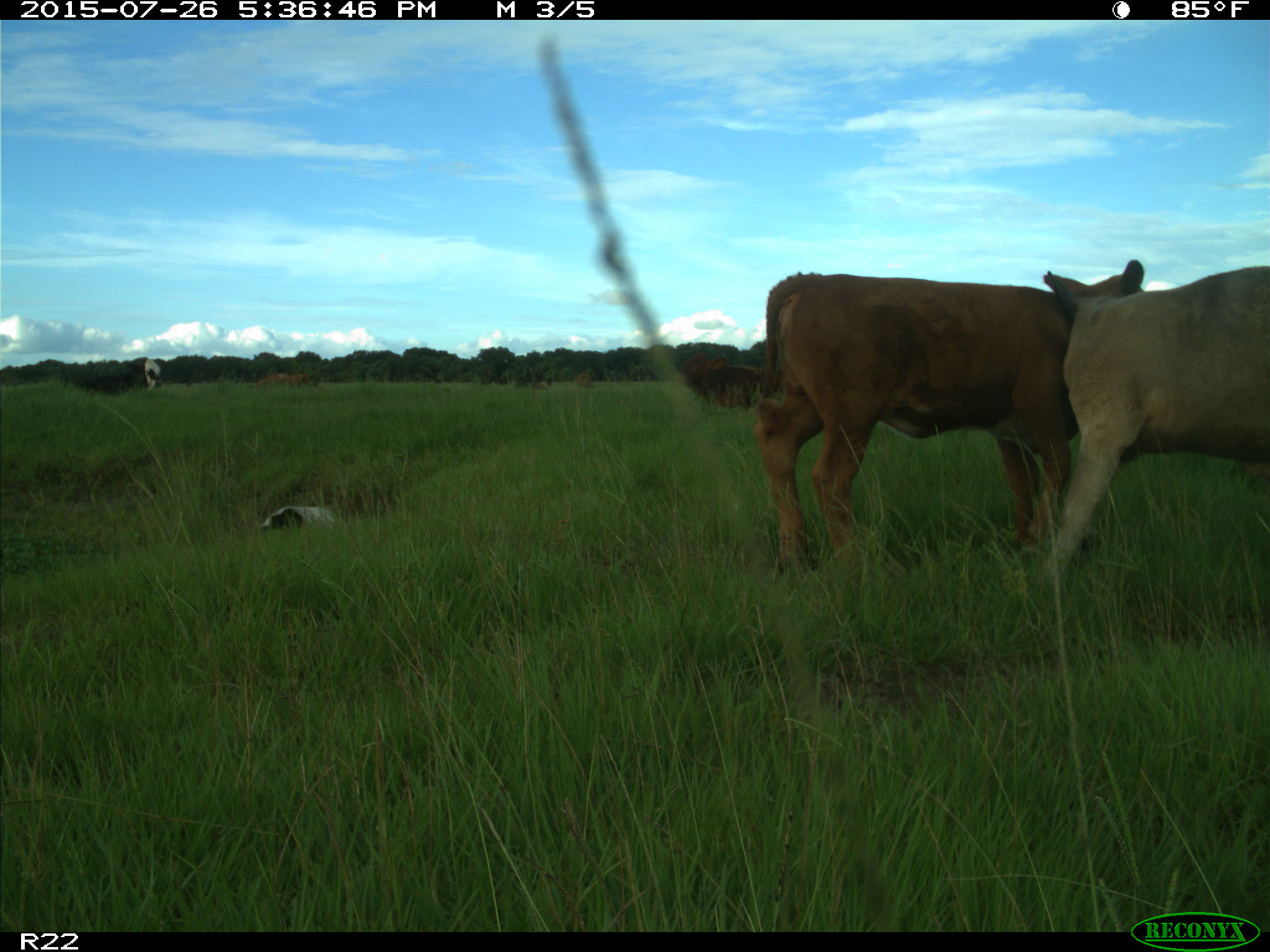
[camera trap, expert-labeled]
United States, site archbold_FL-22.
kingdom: Animalia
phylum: Chordata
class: Mammalia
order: Artiodactyla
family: Bovidae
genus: Bos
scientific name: Bos taurus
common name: domestic cow